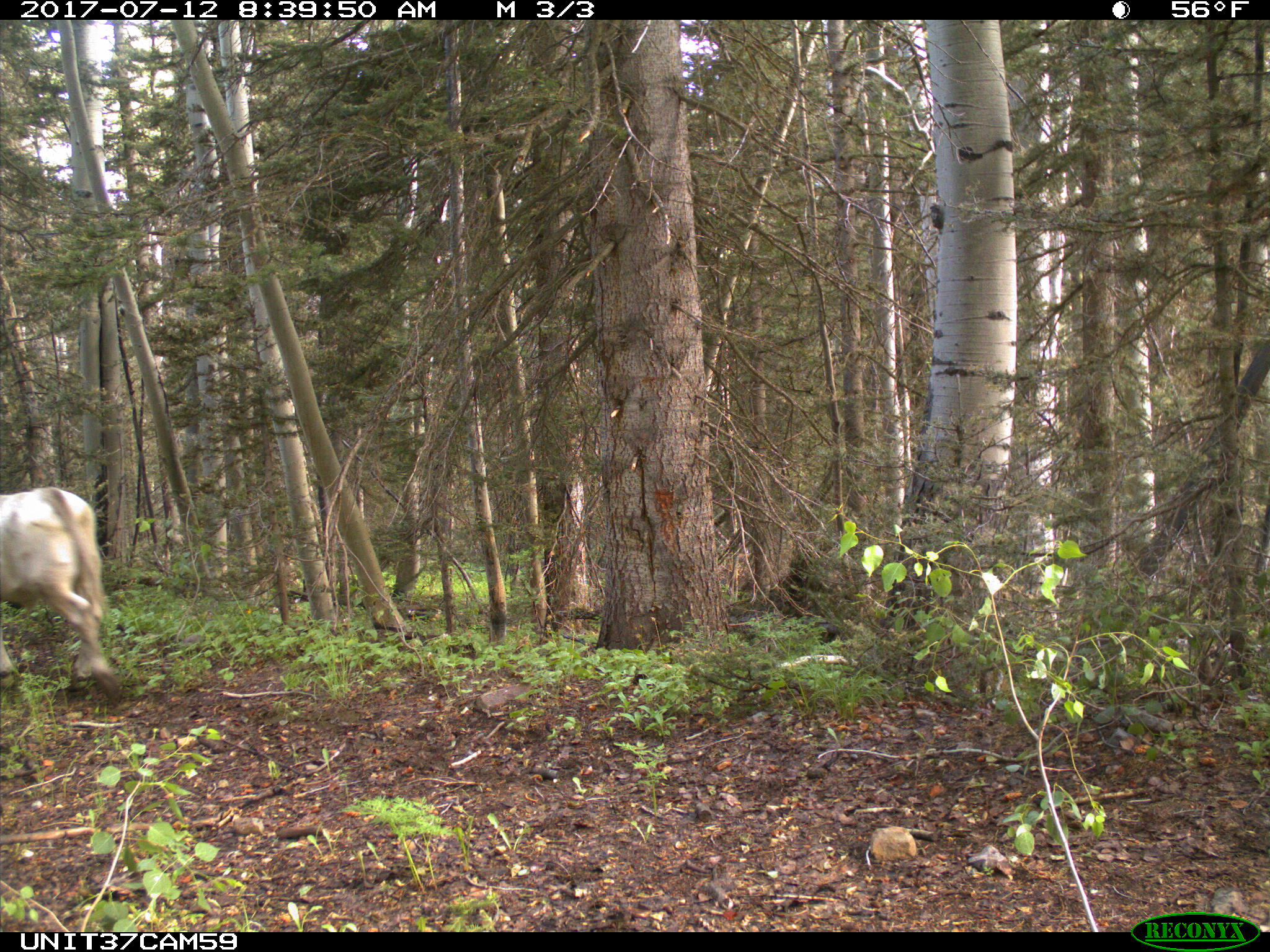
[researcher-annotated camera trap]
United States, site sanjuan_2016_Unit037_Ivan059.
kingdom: Animalia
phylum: Chordata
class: Mammalia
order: Artiodactyla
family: Bovidae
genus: Bos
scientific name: Bos taurus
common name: domestic cow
Bos taurus (domestic cow).